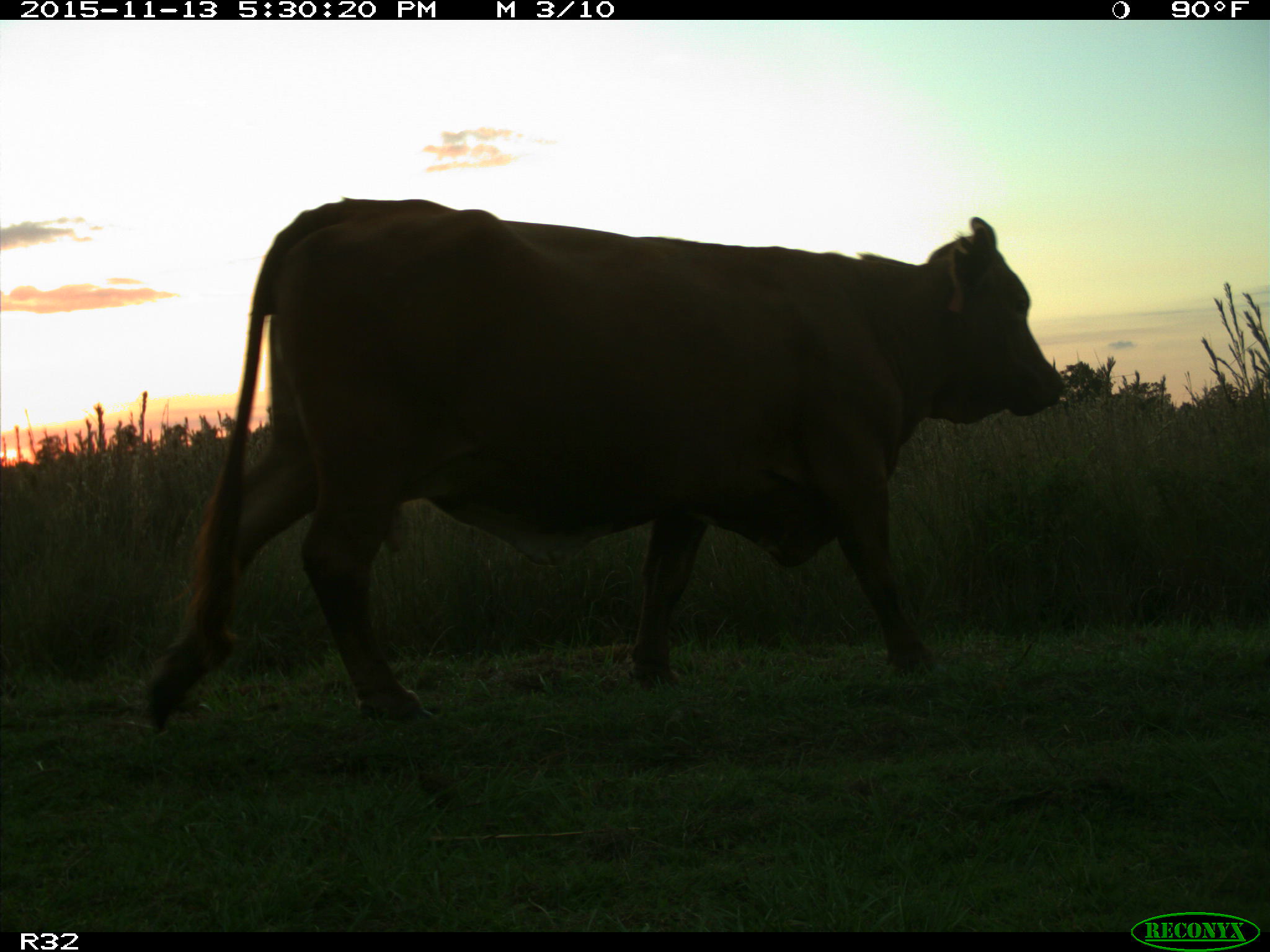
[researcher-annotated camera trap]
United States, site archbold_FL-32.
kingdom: Animalia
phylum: Chordata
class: Mammalia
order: Artiodactyla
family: Bovidae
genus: Bos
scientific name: Bos taurus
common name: domestic cow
Bos taurus (domestic cow).